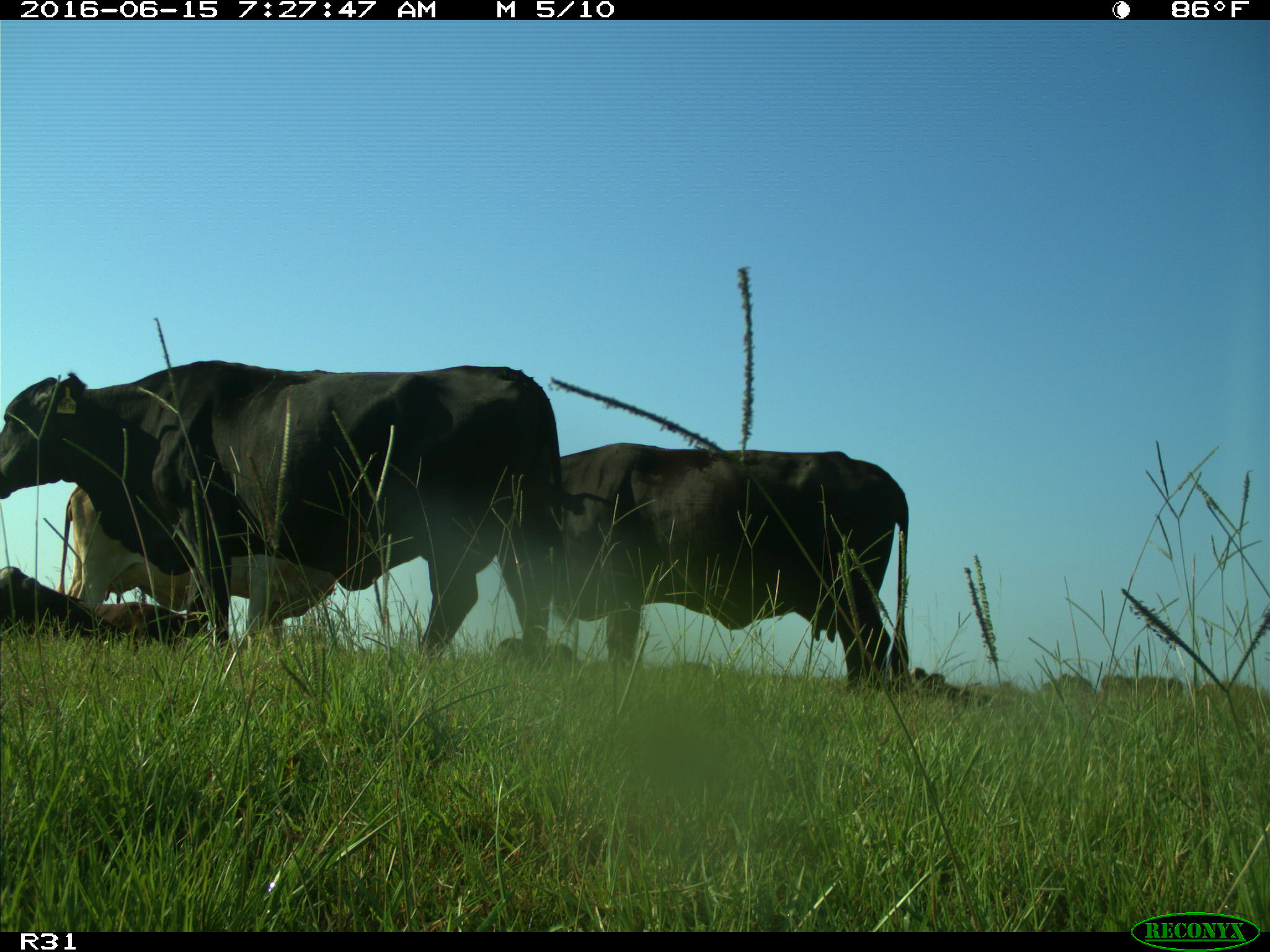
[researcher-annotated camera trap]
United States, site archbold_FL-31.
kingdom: Animalia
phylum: Chordata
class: Mammalia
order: Artiodactyla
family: Bovidae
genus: Bos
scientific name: Bos taurus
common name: domestic cow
Bos taurus (domestic cow).